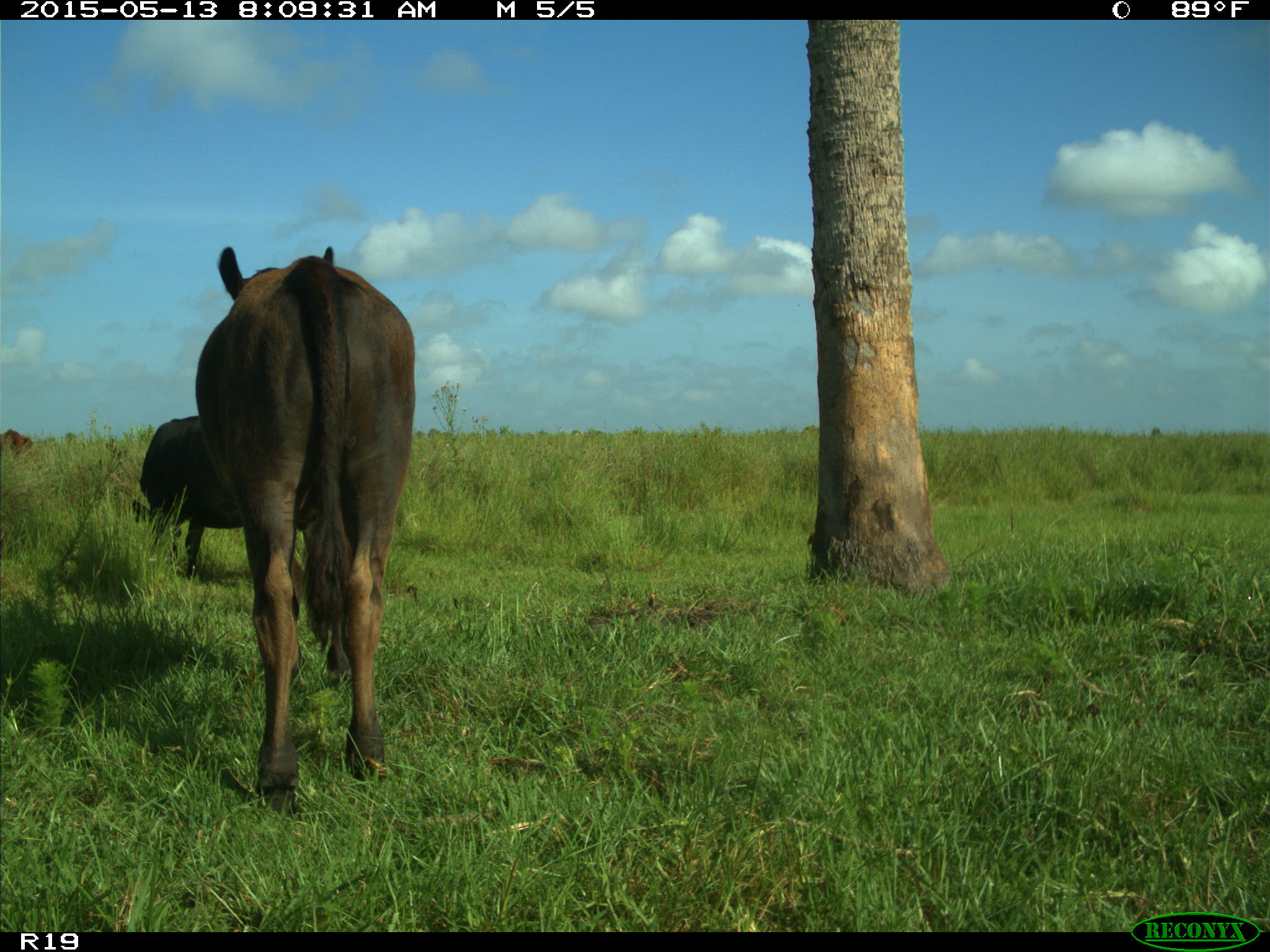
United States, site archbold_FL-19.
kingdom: Animalia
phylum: Chordata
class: Mammalia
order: Artiodactyla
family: Bovidae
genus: Bos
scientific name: Bos taurus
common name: domestic cow